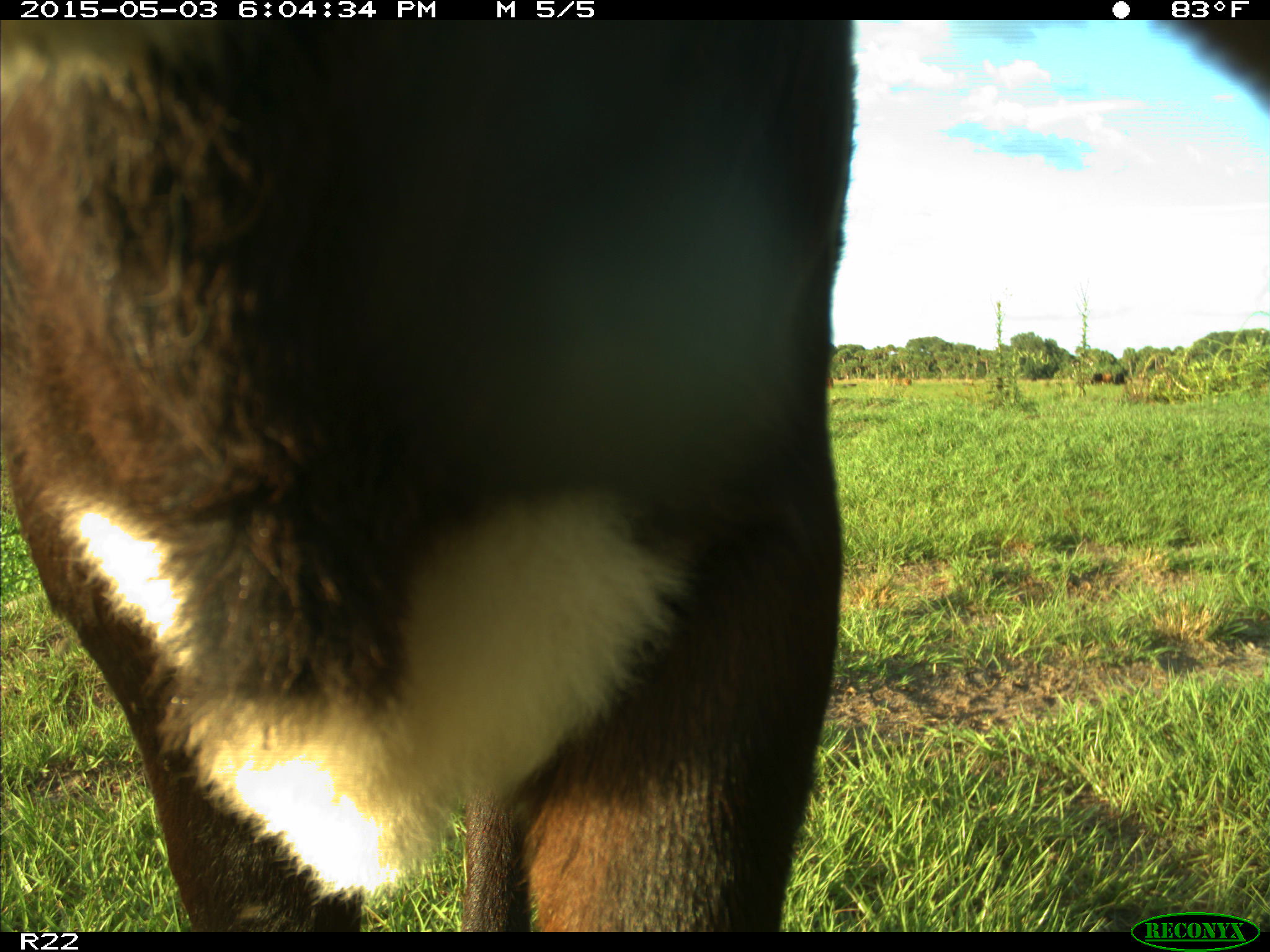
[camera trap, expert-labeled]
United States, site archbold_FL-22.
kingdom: Animalia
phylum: Chordata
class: Mammalia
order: Artiodactyla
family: Bovidae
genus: Bos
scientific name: Bos taurus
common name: domestic cow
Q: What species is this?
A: Bos taurus (domestic cow).